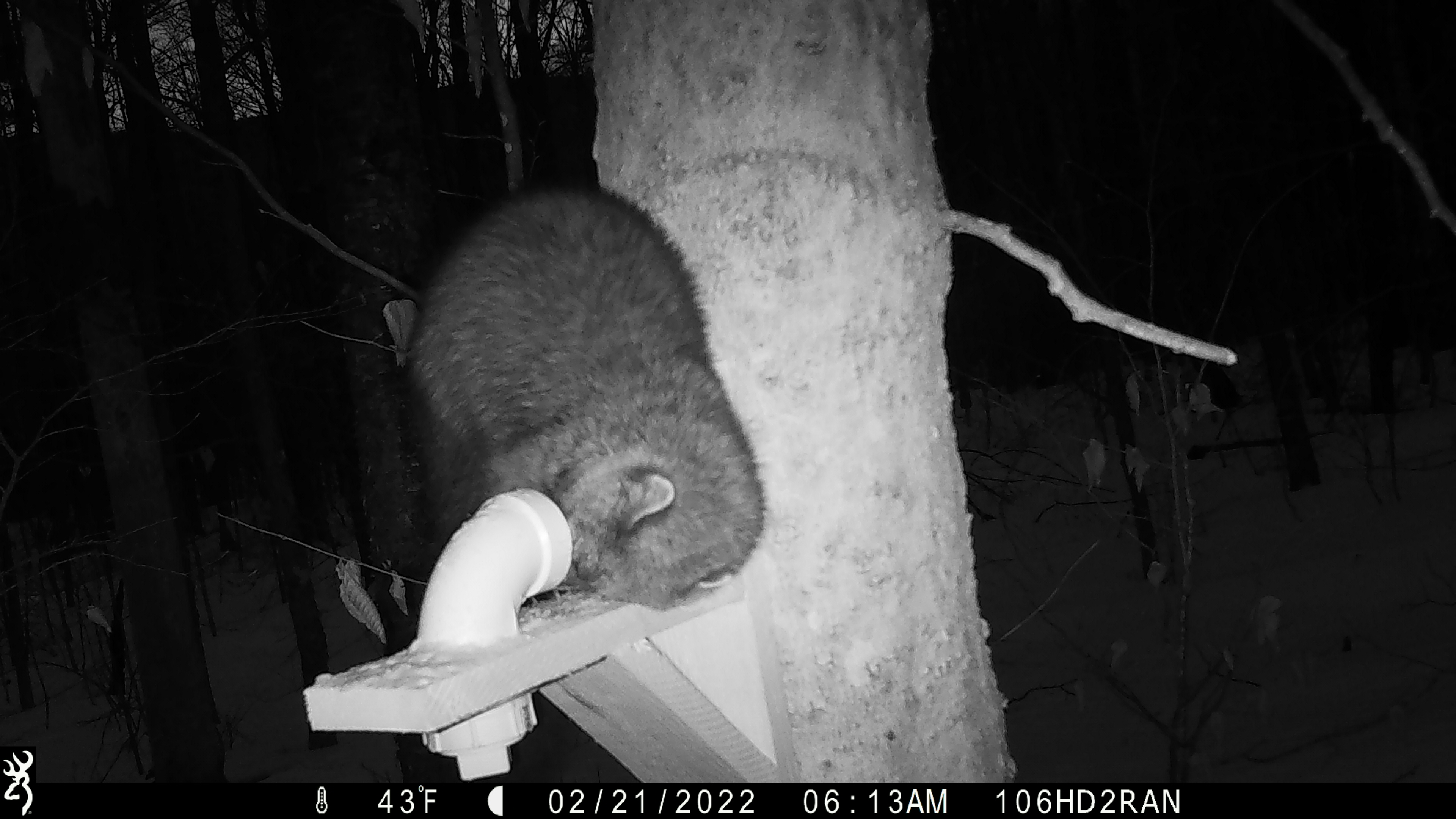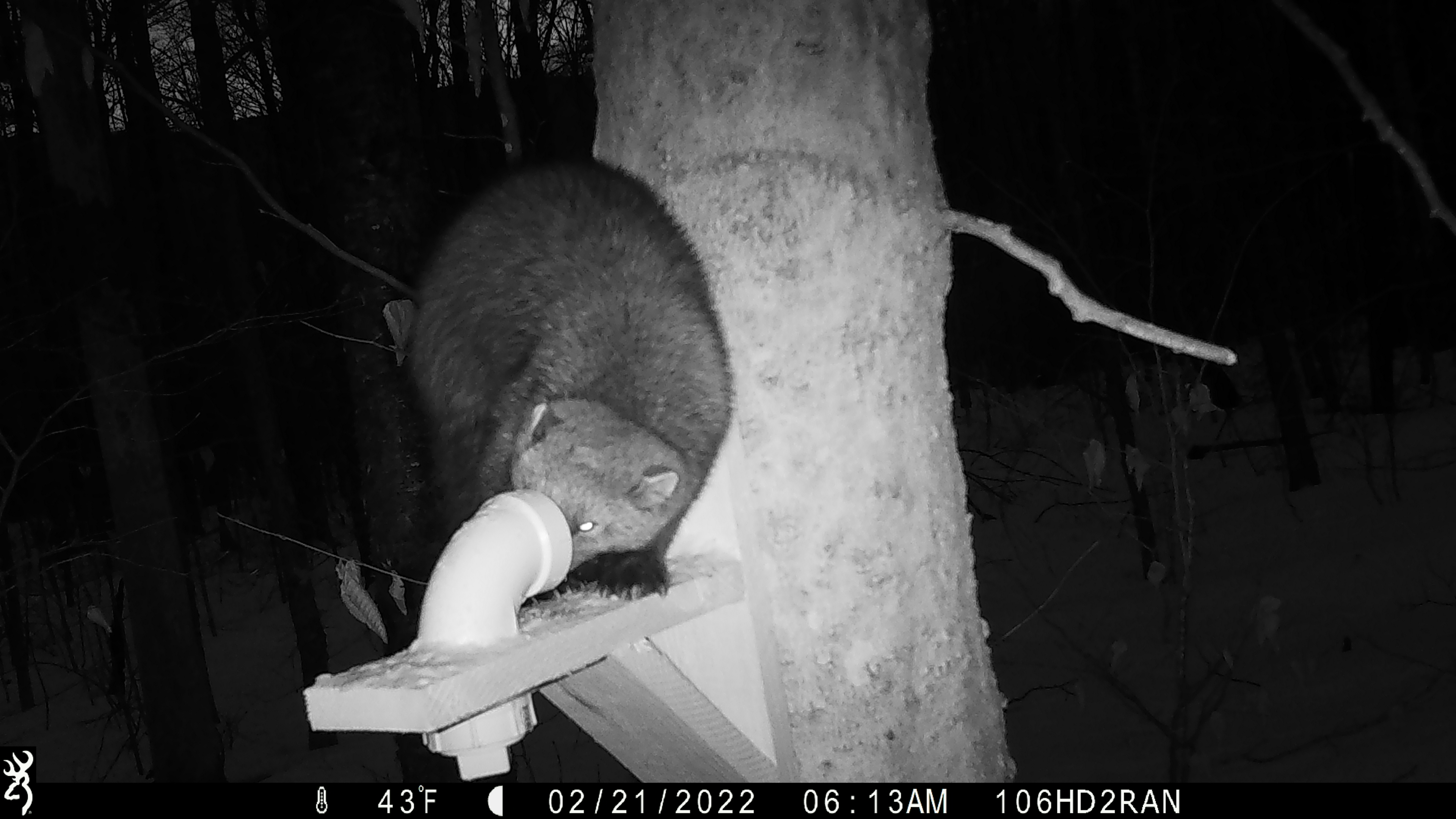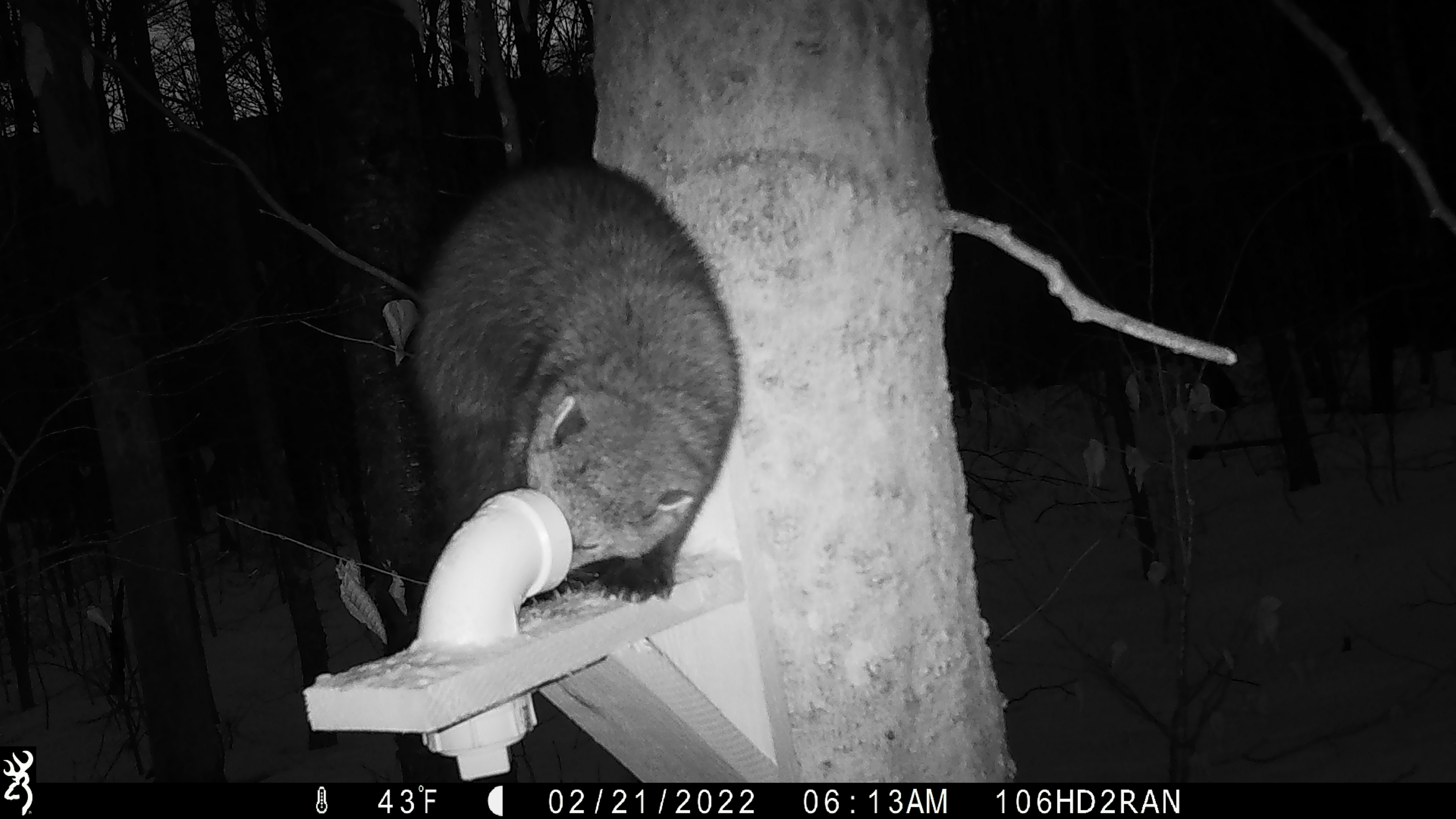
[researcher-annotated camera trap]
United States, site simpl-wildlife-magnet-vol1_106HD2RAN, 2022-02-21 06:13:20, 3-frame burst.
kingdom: Animalia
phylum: Chordata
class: Mammalia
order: Carnivora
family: Mustelidae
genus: Pekania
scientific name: Pekania pennanti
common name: fisher